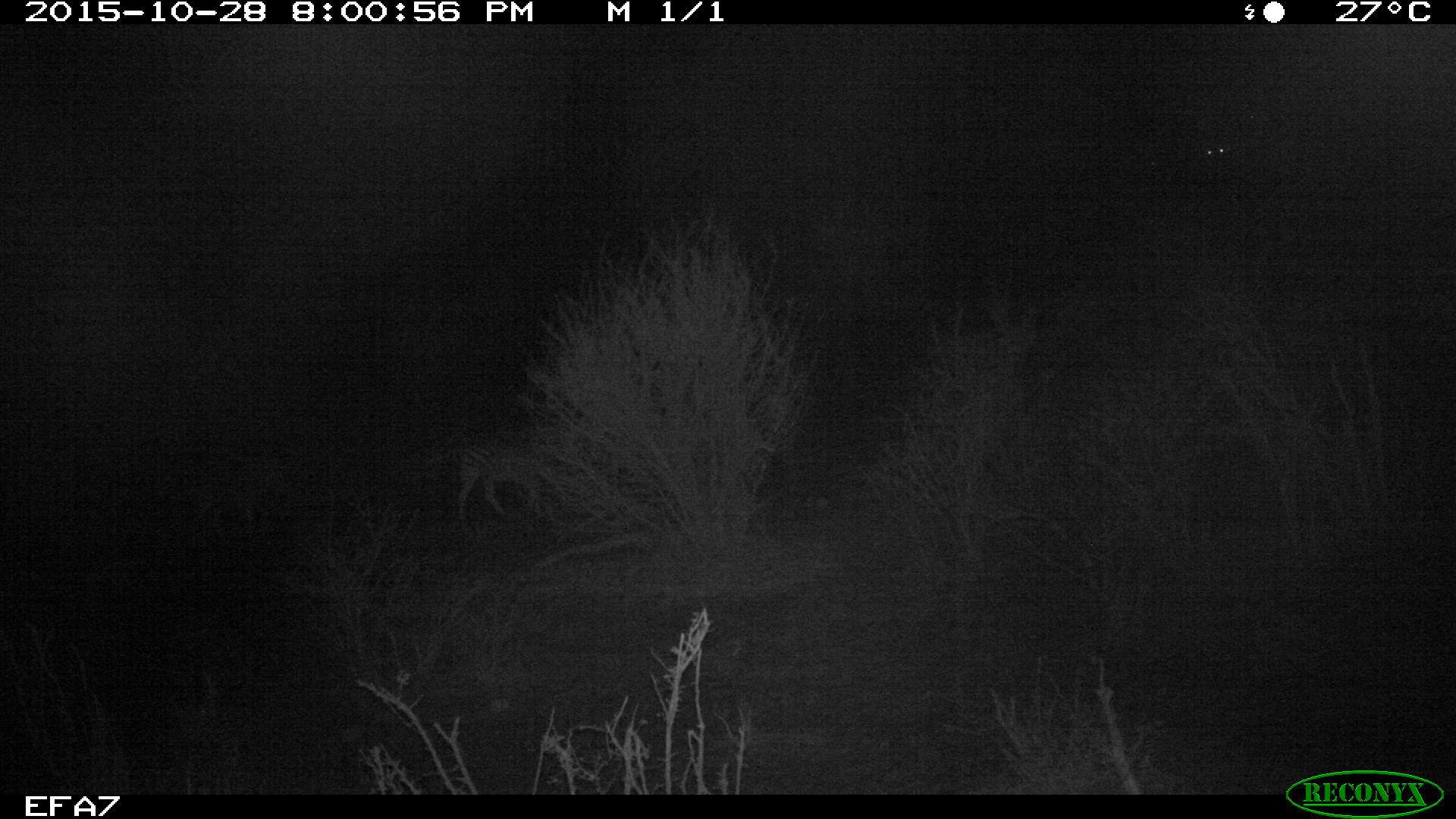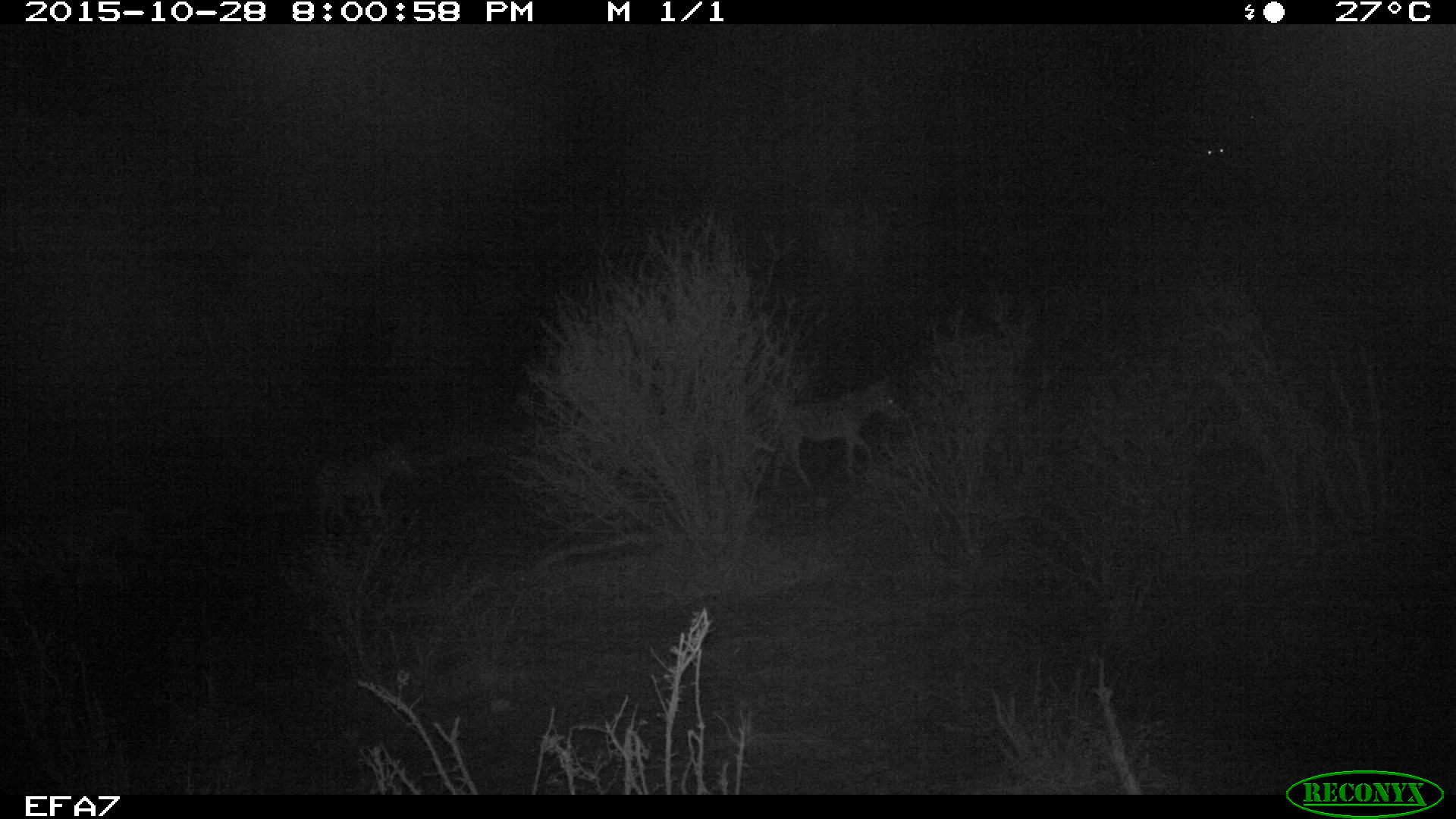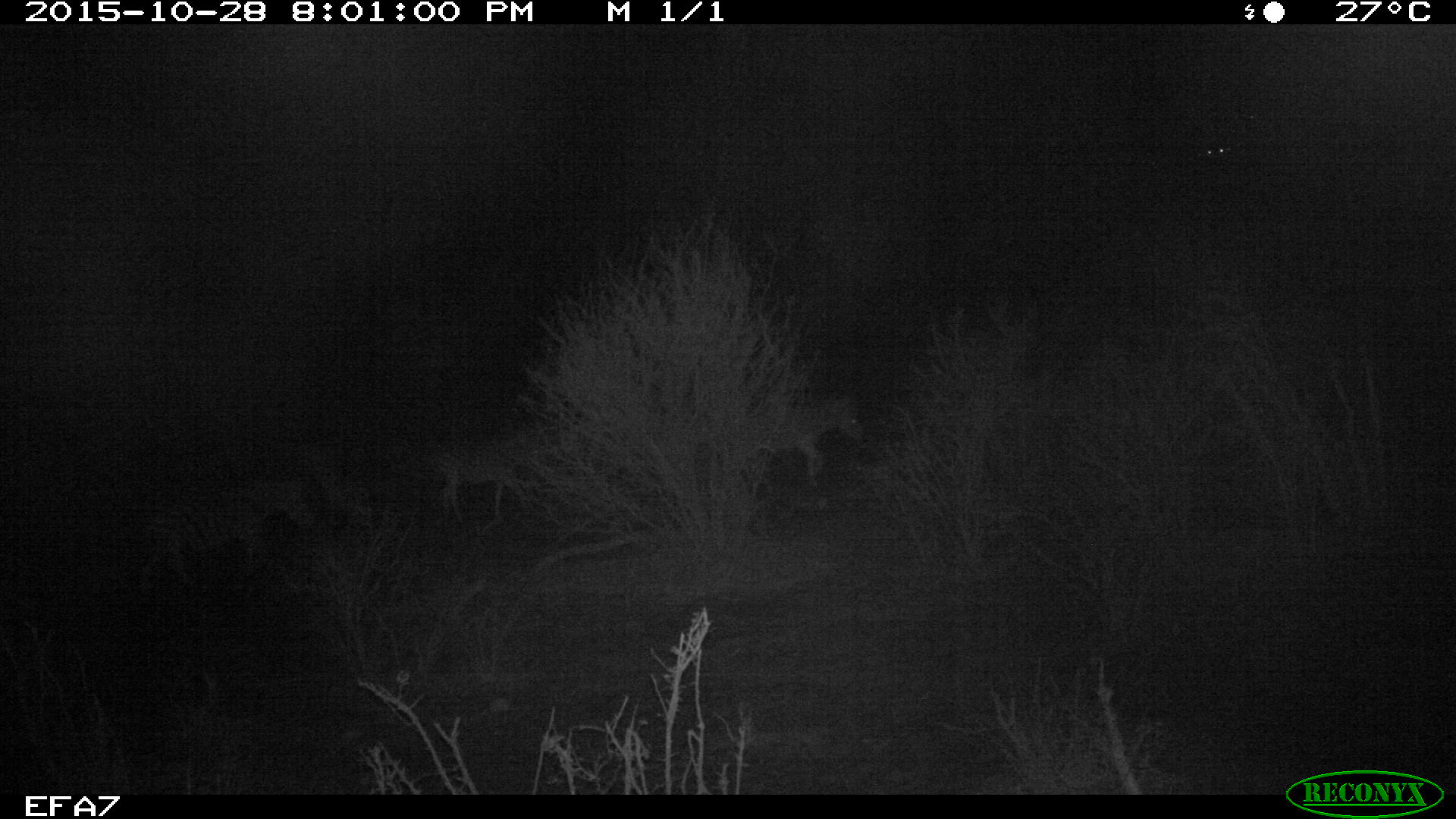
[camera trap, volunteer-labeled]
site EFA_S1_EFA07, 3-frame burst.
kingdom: Animalia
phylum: Chordata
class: Mammalia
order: Perissodactyla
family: Equidae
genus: Equus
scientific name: Equus quagga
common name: plains zebra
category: zebraplains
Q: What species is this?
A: Zebraplains (plains zebra) (Equus quagga).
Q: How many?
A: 2.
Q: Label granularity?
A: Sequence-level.